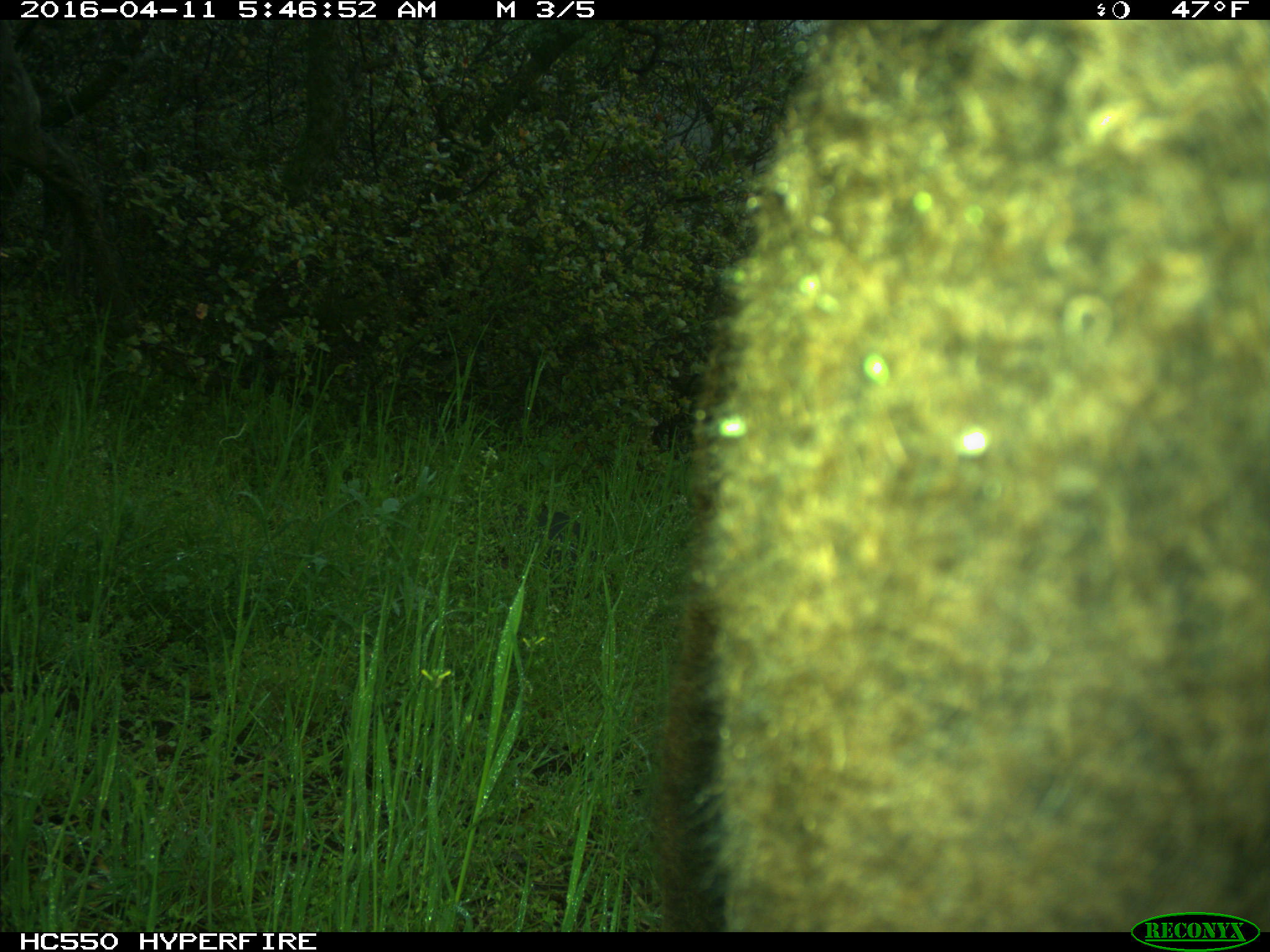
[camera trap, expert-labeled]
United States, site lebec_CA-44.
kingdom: Animalia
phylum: Chordata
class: Mammalia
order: Artiodactyla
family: Bovidae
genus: Bos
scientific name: Bos taurus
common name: domestic cow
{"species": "Bos taurus (domestic cow)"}